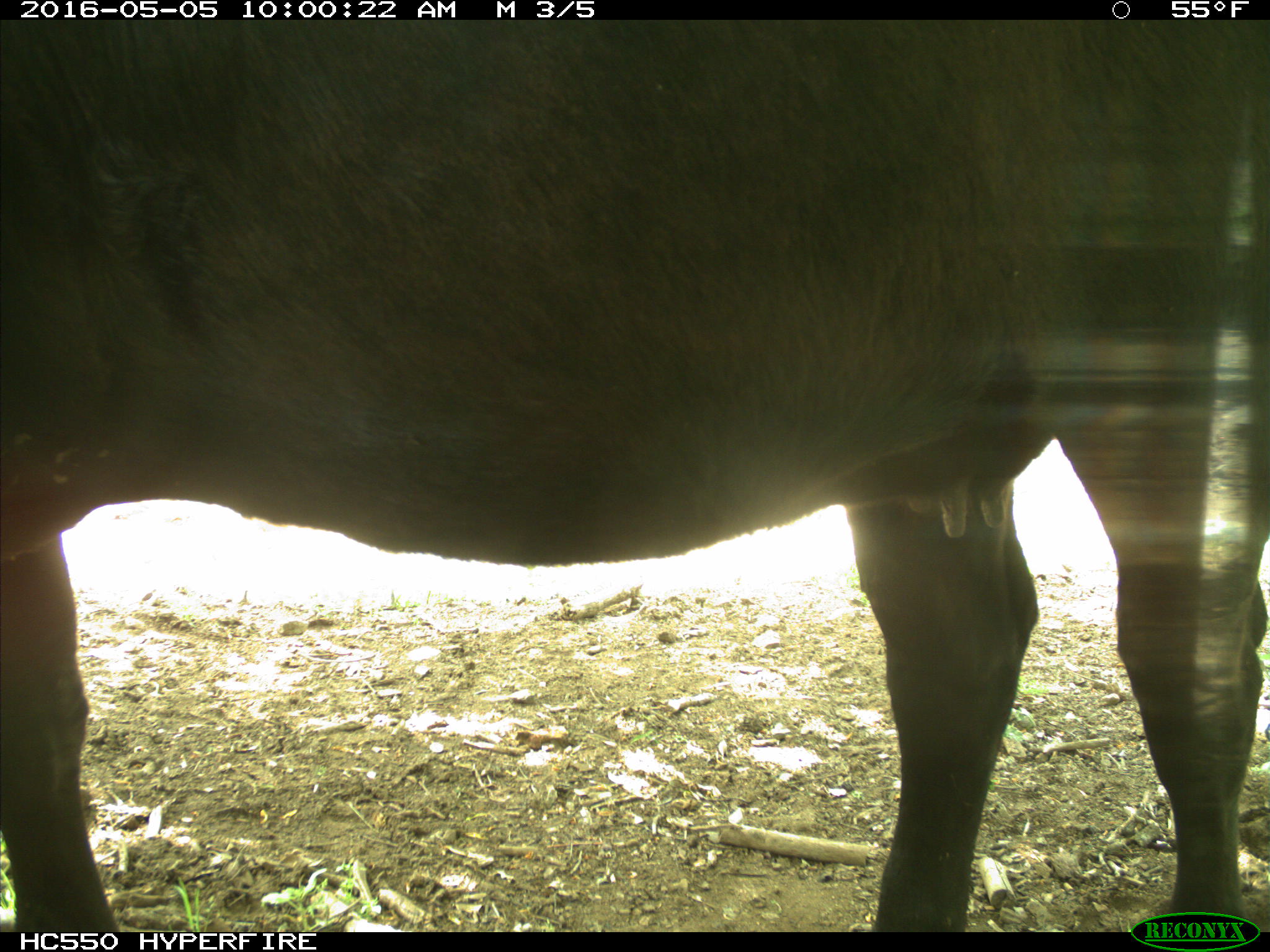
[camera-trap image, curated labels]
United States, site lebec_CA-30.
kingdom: Animalia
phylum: Chordata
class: Mammalia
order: Artiodactyla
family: Bovidae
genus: Bos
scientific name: Bos taurus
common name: domestic cow